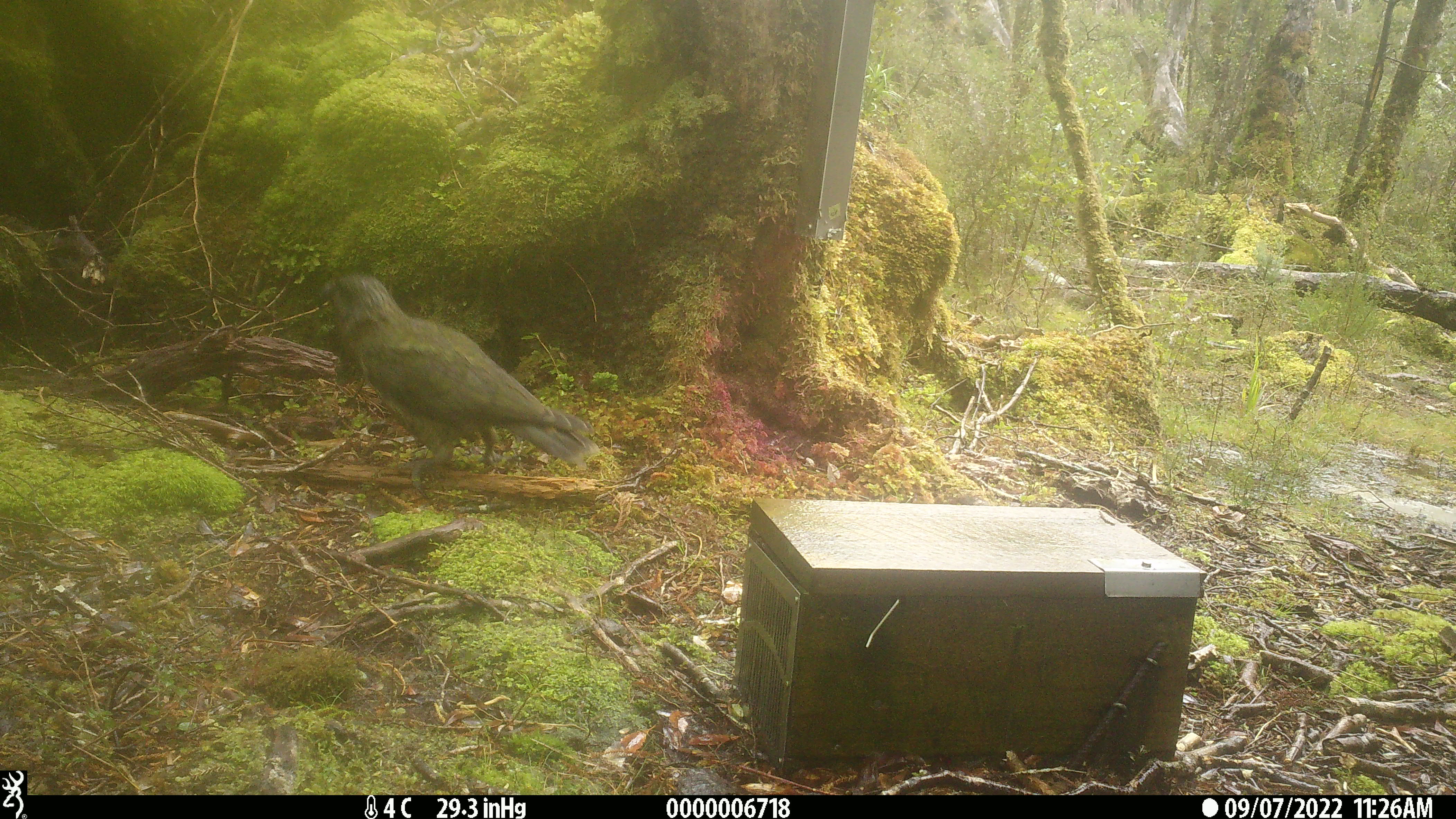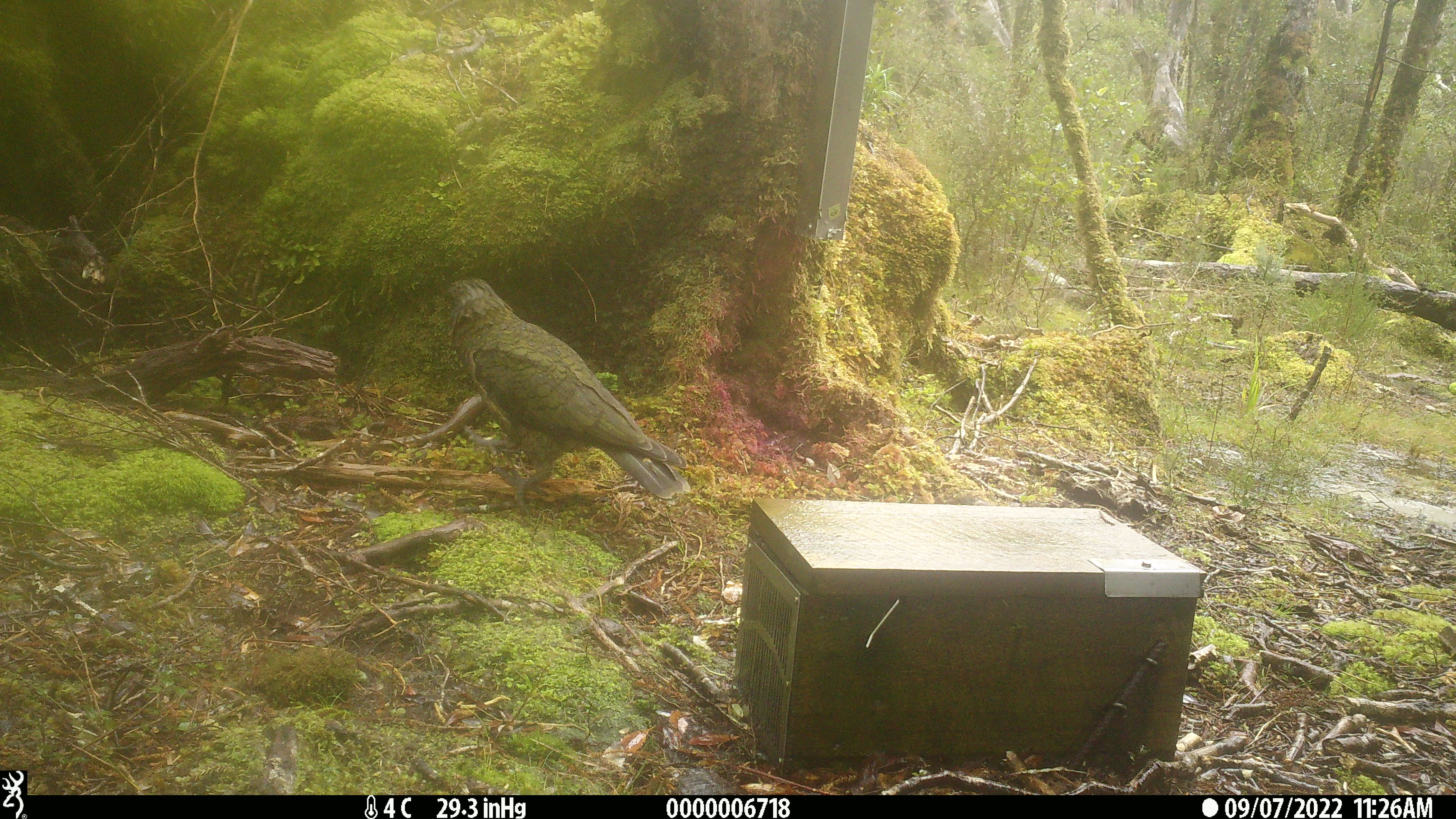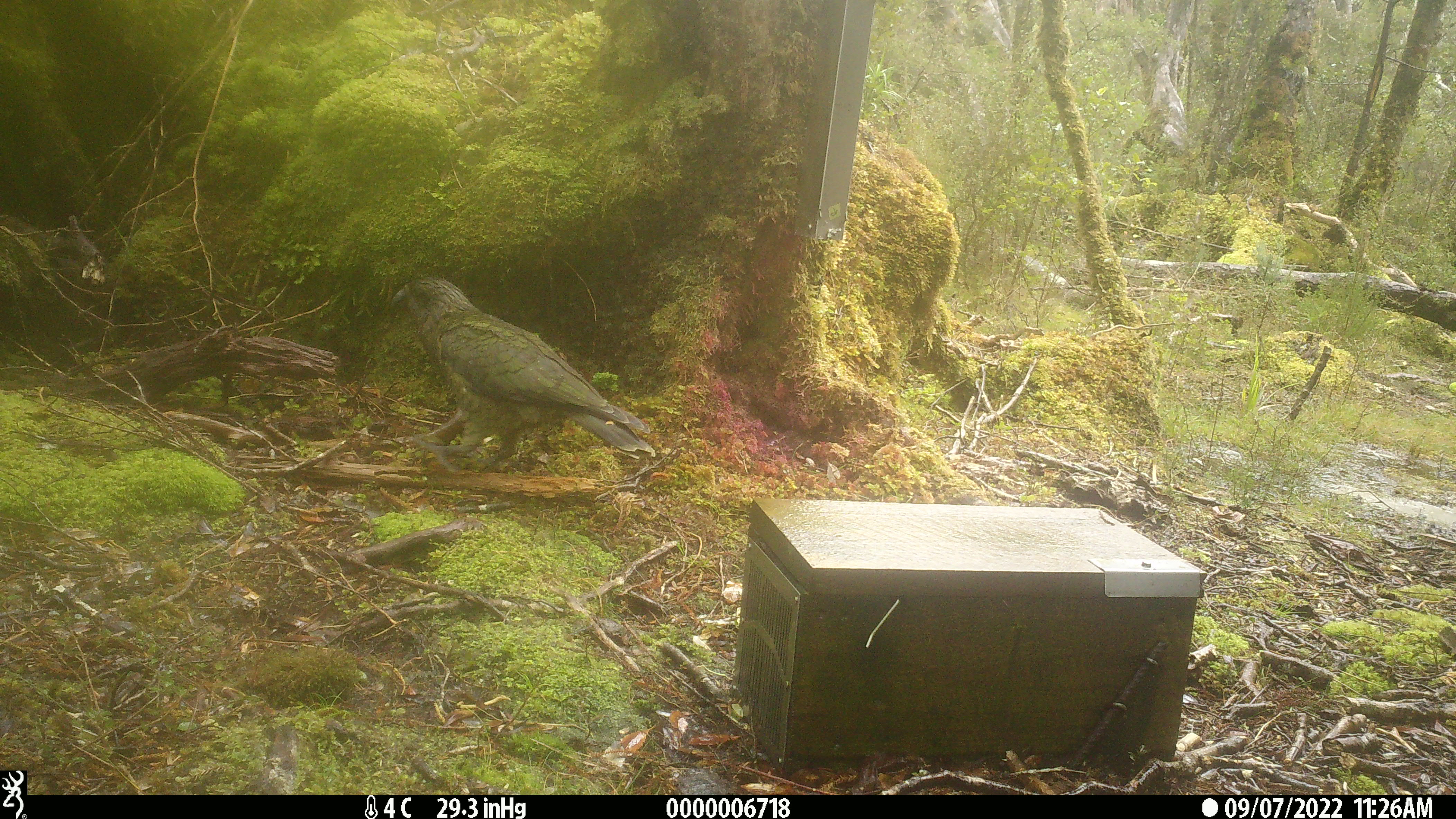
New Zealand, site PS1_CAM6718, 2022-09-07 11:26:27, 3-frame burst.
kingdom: Animalia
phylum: Chordata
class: Aves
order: Psittaciformes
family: Strigopidae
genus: Nestor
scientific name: Nestor notabilis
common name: kea